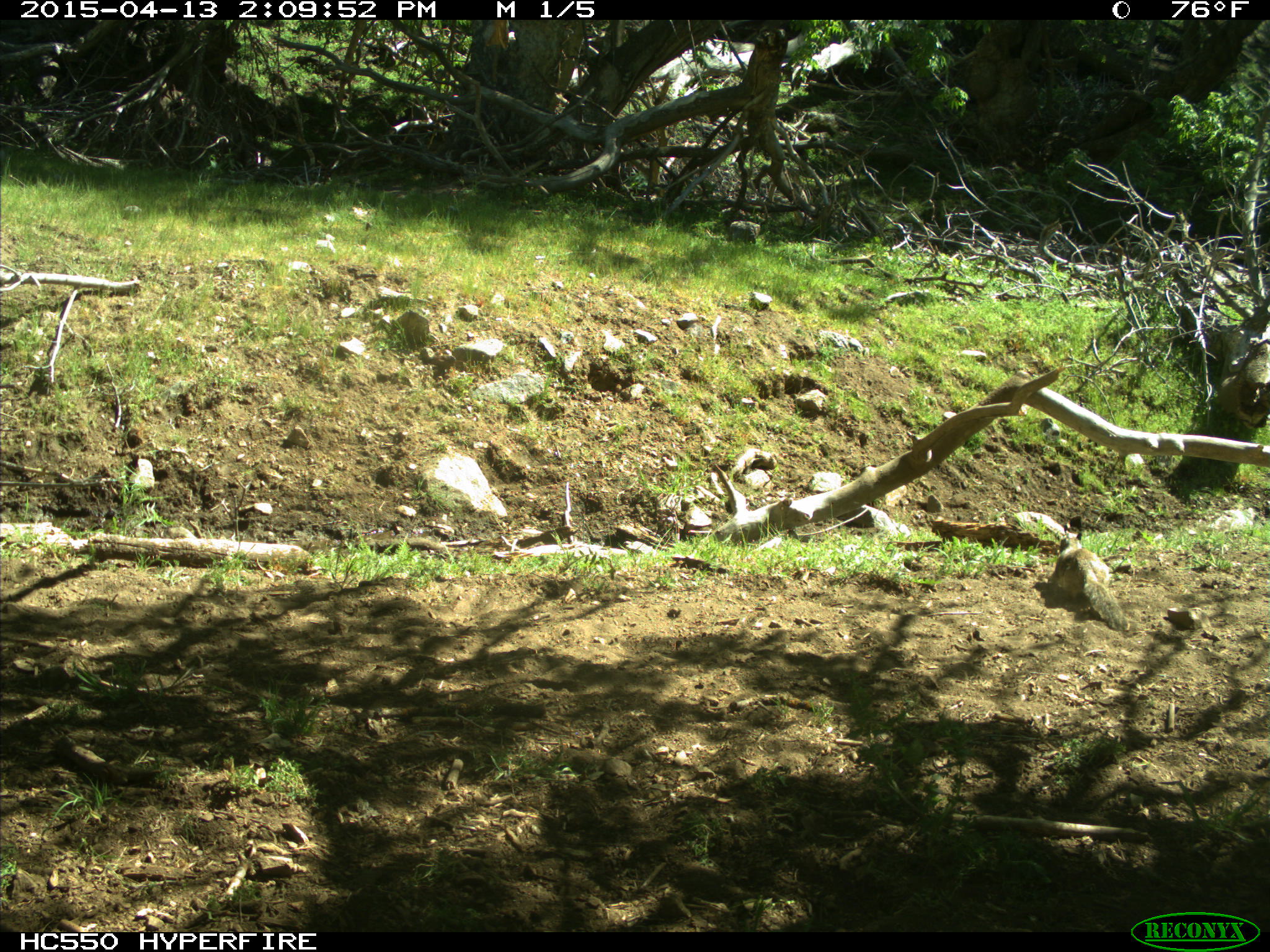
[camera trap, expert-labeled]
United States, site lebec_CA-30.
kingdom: Animalia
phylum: Chordata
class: Mammalia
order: Rodentia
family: Sciuridae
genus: Otospermophilus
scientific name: Otospermophilus beecheyi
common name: california ground squirrel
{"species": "Otospermophilus beecheyi (california ground squirrel)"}